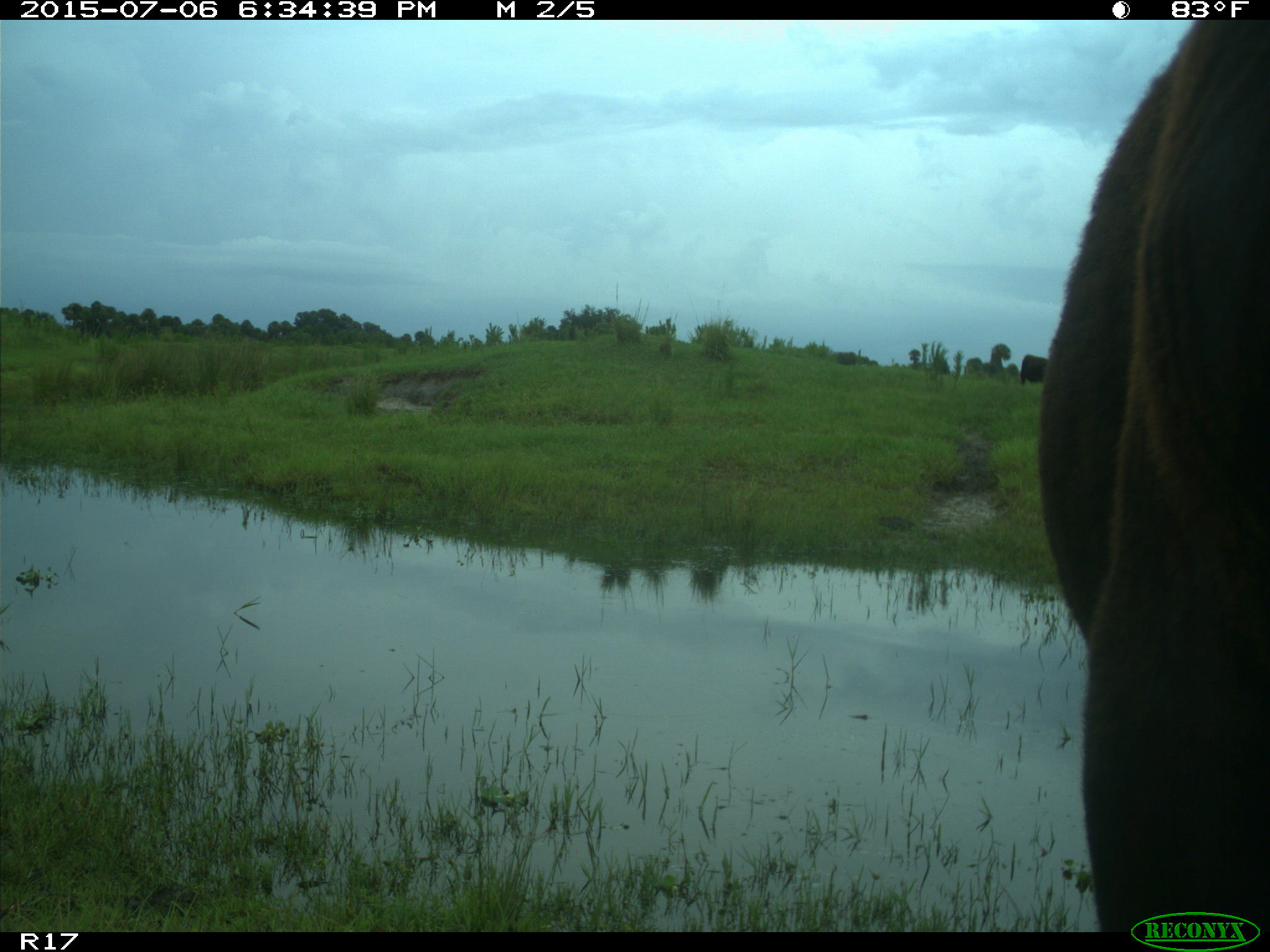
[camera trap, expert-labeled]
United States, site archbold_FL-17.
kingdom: Animalia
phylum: Chordata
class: Mammalia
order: Artiodactyla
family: Bovidae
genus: Bos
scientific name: Bos taurus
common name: domestic cow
Bos taurus (domestic cow).